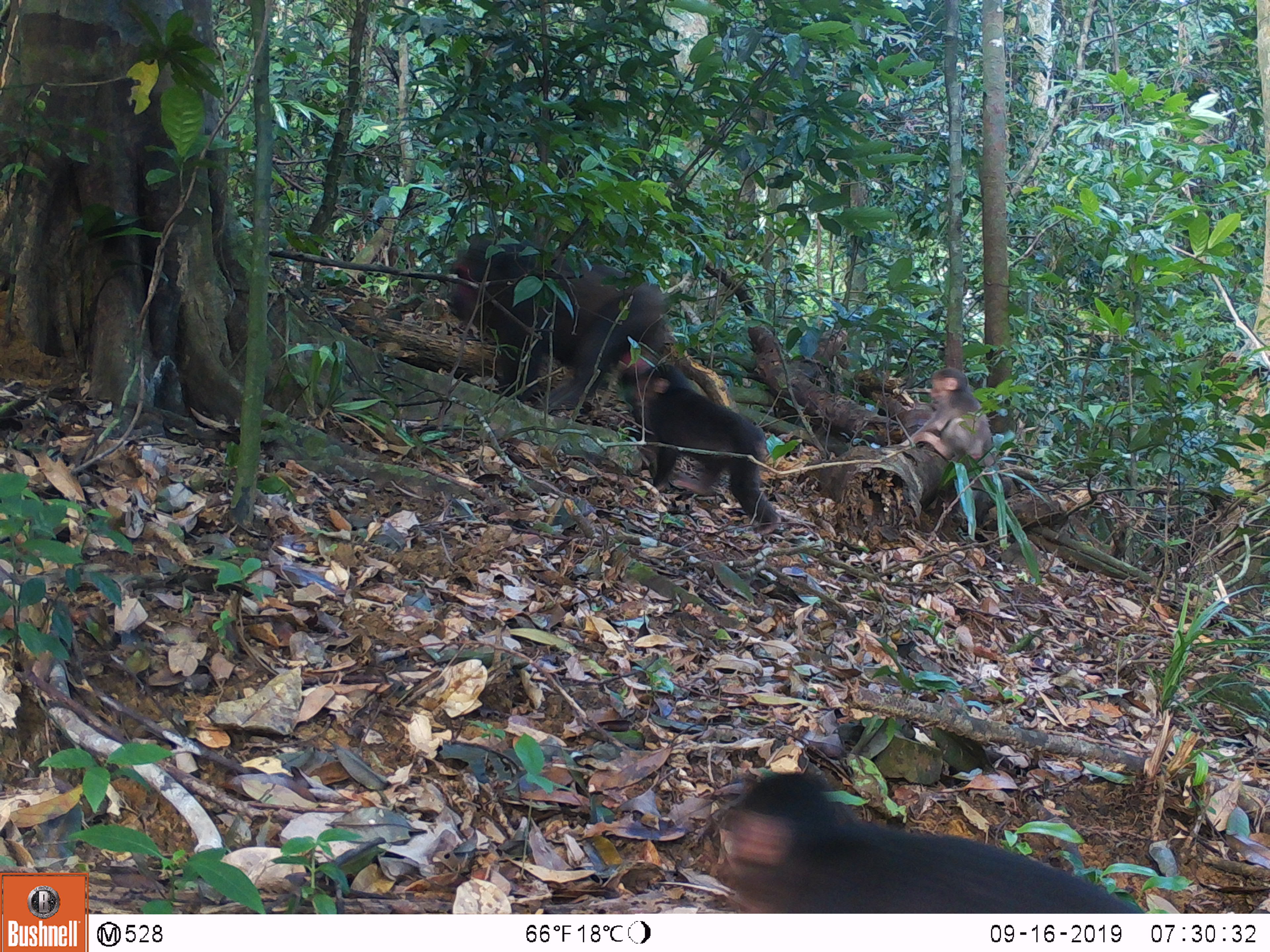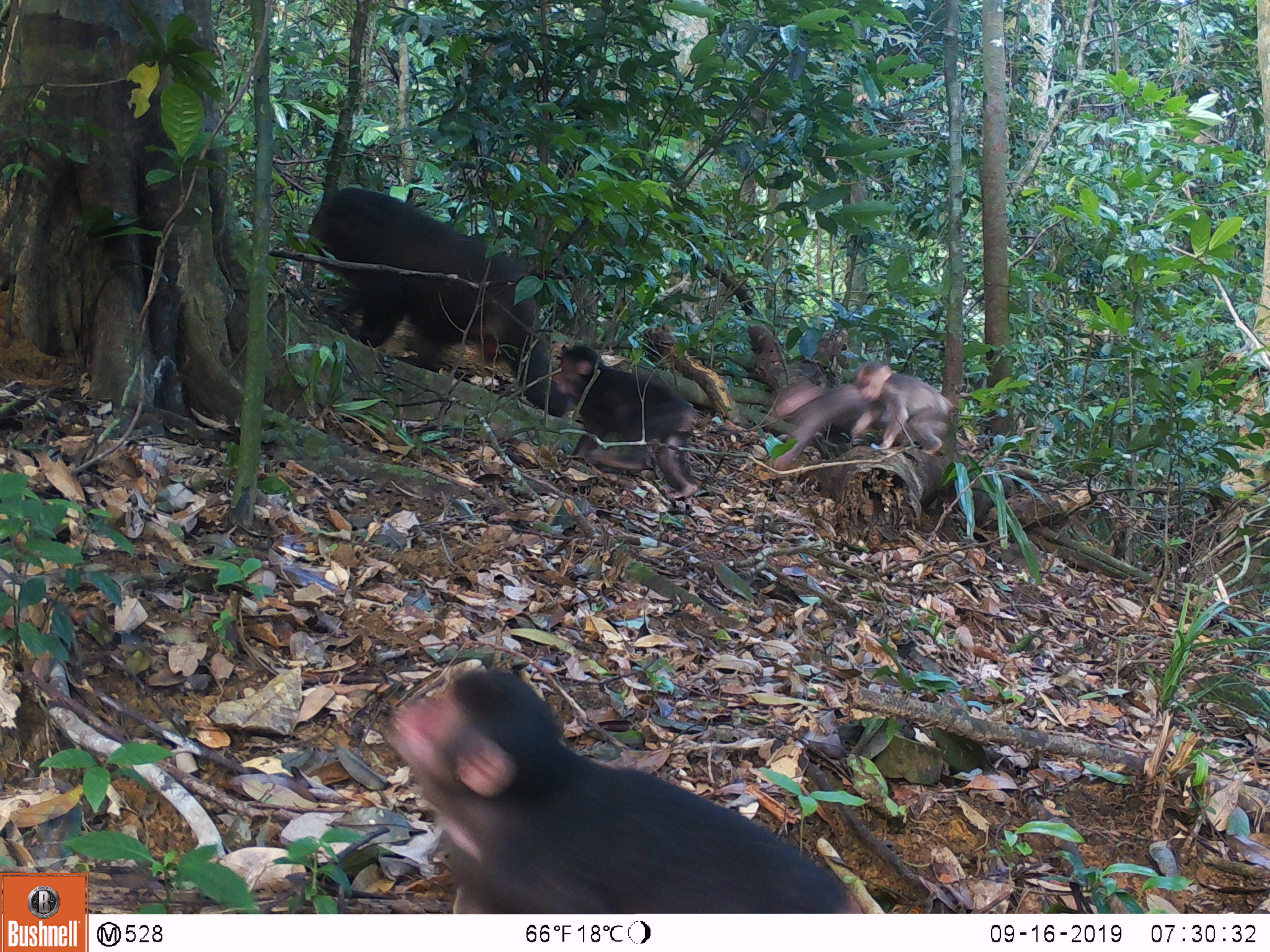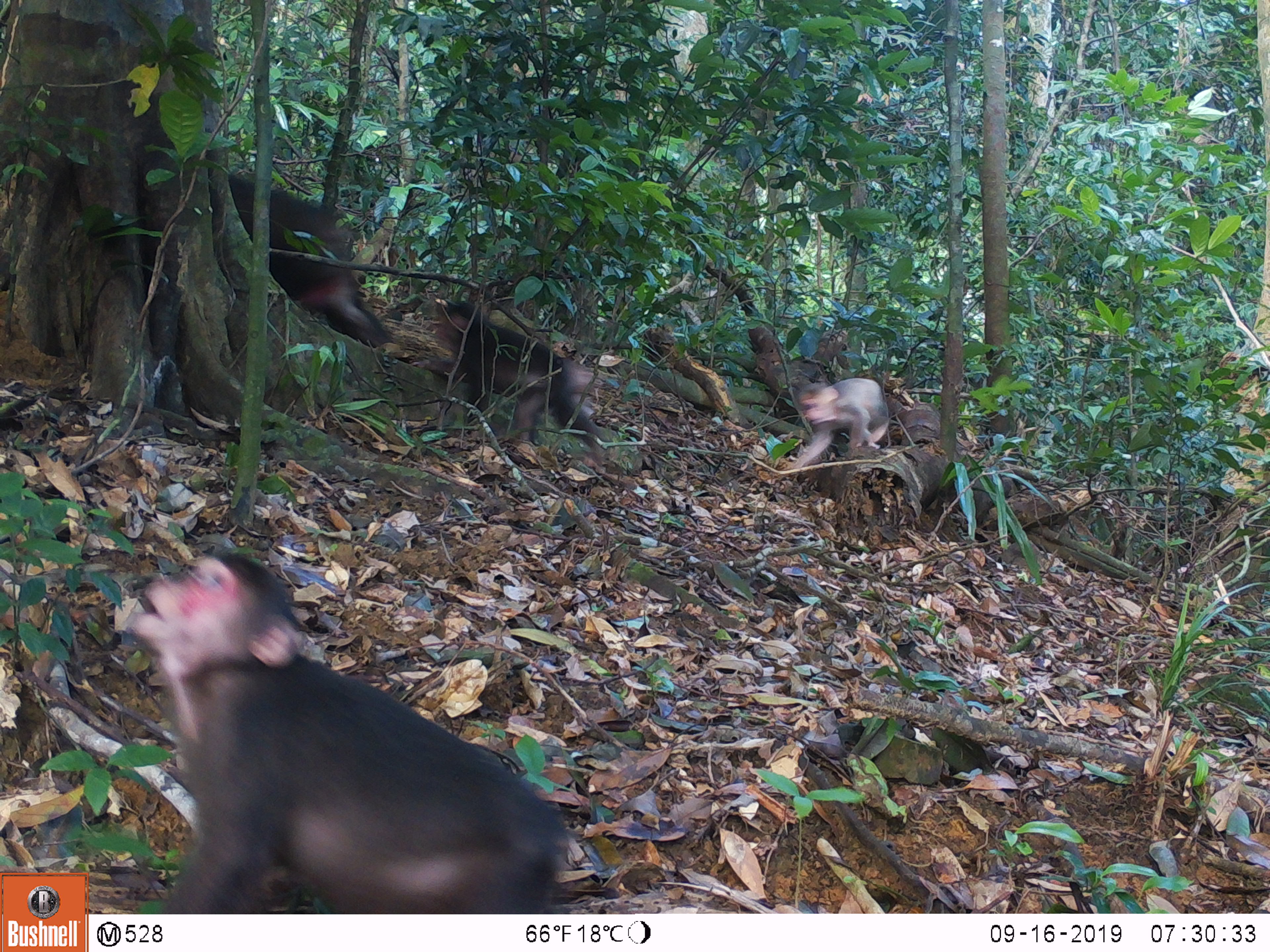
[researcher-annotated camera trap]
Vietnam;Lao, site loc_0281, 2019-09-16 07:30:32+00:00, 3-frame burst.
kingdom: Animalia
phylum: Chordata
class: Mammalia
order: Primates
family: Cercopithecidae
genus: Macaca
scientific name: Macaca arctoides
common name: stump-tailed macaque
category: stump tailed macaque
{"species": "stump tailed macaque (stump-tailed macaque) (Macaca arctoides)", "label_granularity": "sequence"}